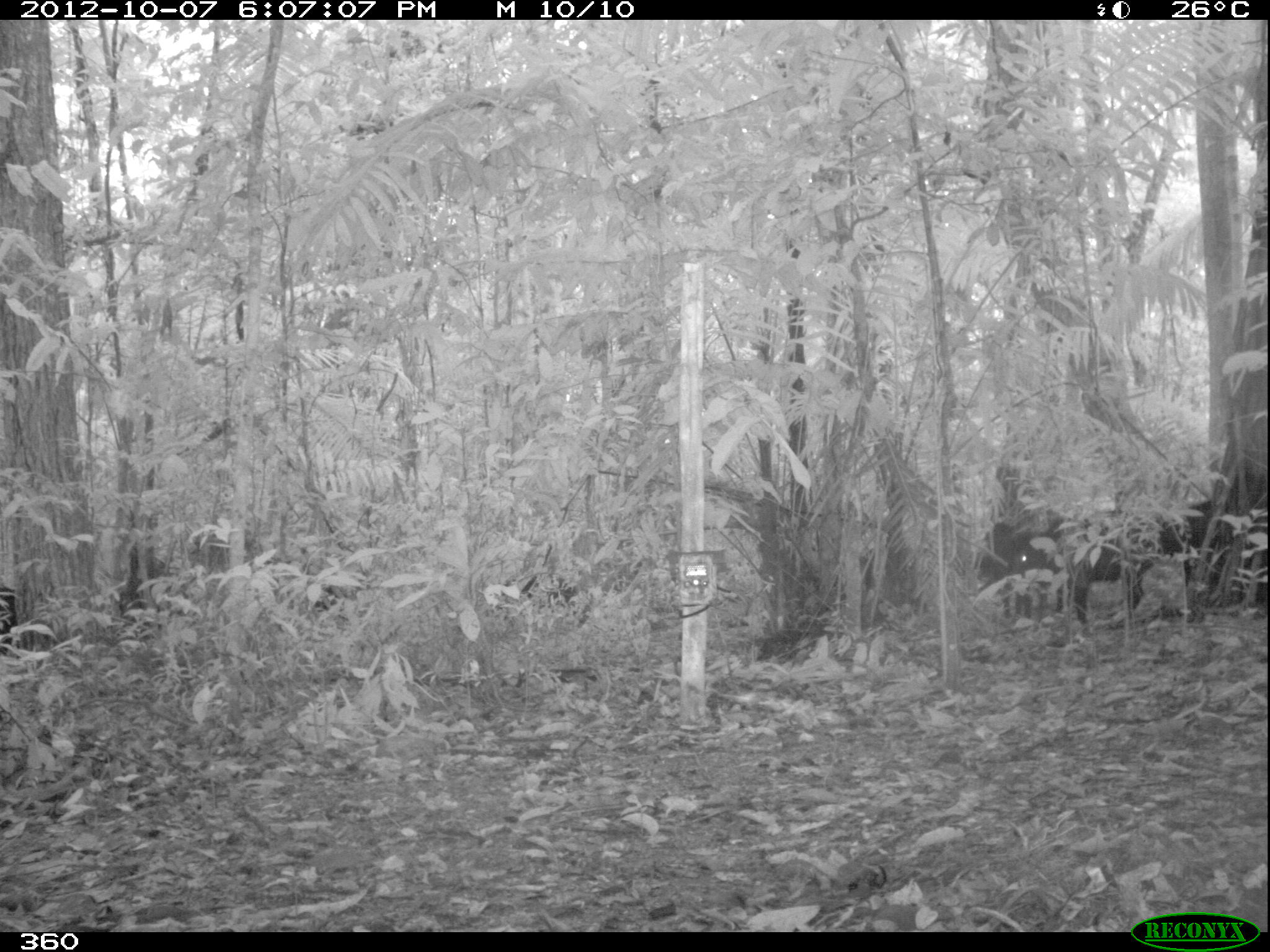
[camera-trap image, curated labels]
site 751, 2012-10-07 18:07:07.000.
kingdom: Animalia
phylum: Chordata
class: Mammalia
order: Artiodactyla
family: Tayassuidae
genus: Tayassu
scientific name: Tayassu pecari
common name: white-lipped peccary